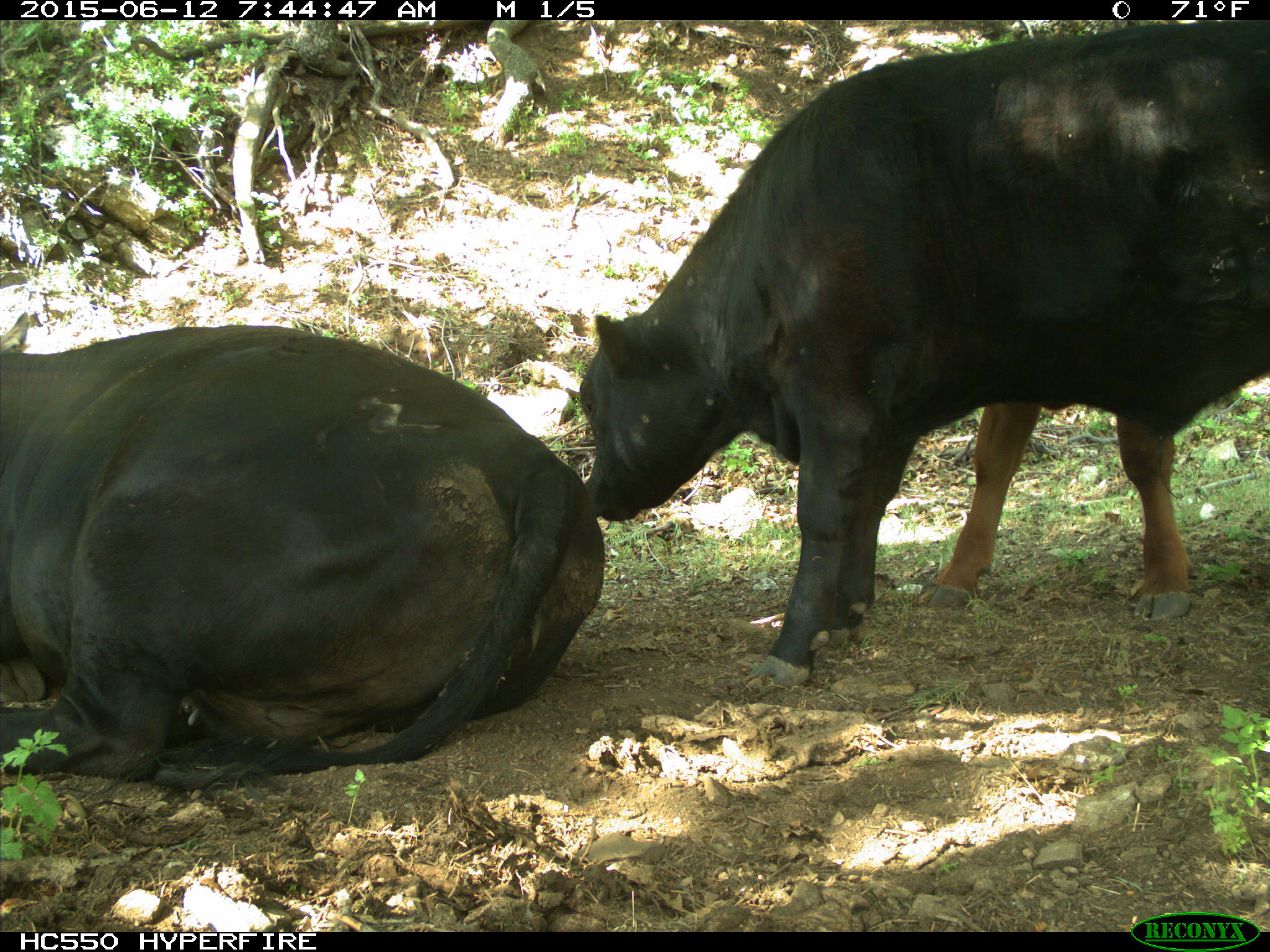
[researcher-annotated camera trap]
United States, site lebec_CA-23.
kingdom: Animalia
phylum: Chordata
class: Mammalia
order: Artiodactyla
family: Bovidae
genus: Bos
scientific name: Bos taurus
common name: domestic cow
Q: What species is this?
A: Bos taurus (domestic cow).